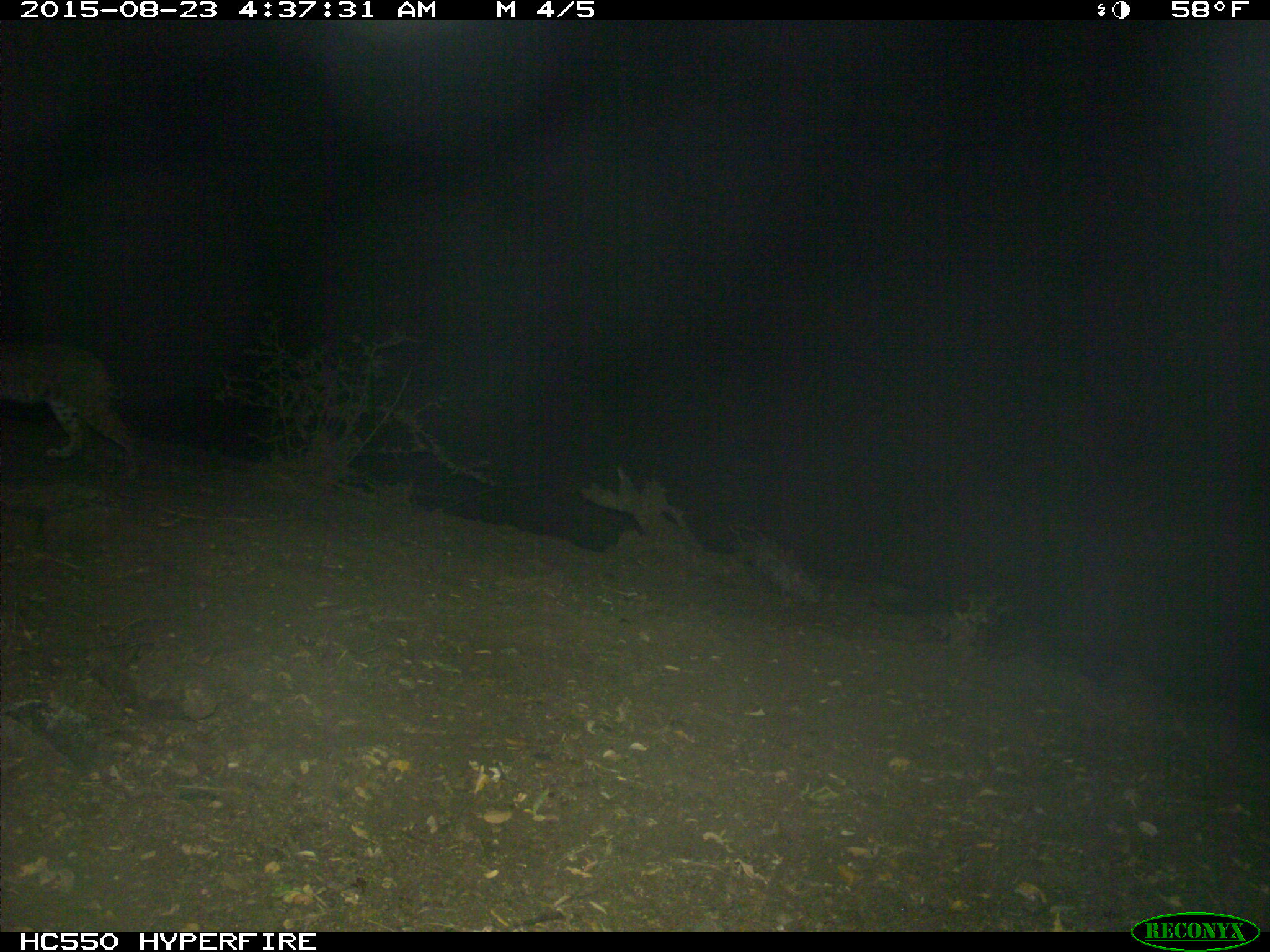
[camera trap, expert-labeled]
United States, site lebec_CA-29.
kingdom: Animalia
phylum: Chordata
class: Mammalia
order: Carnivora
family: Felidae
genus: Lynx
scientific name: Lynx rufus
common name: bobcat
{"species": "Lynx rufus (bobcat)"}